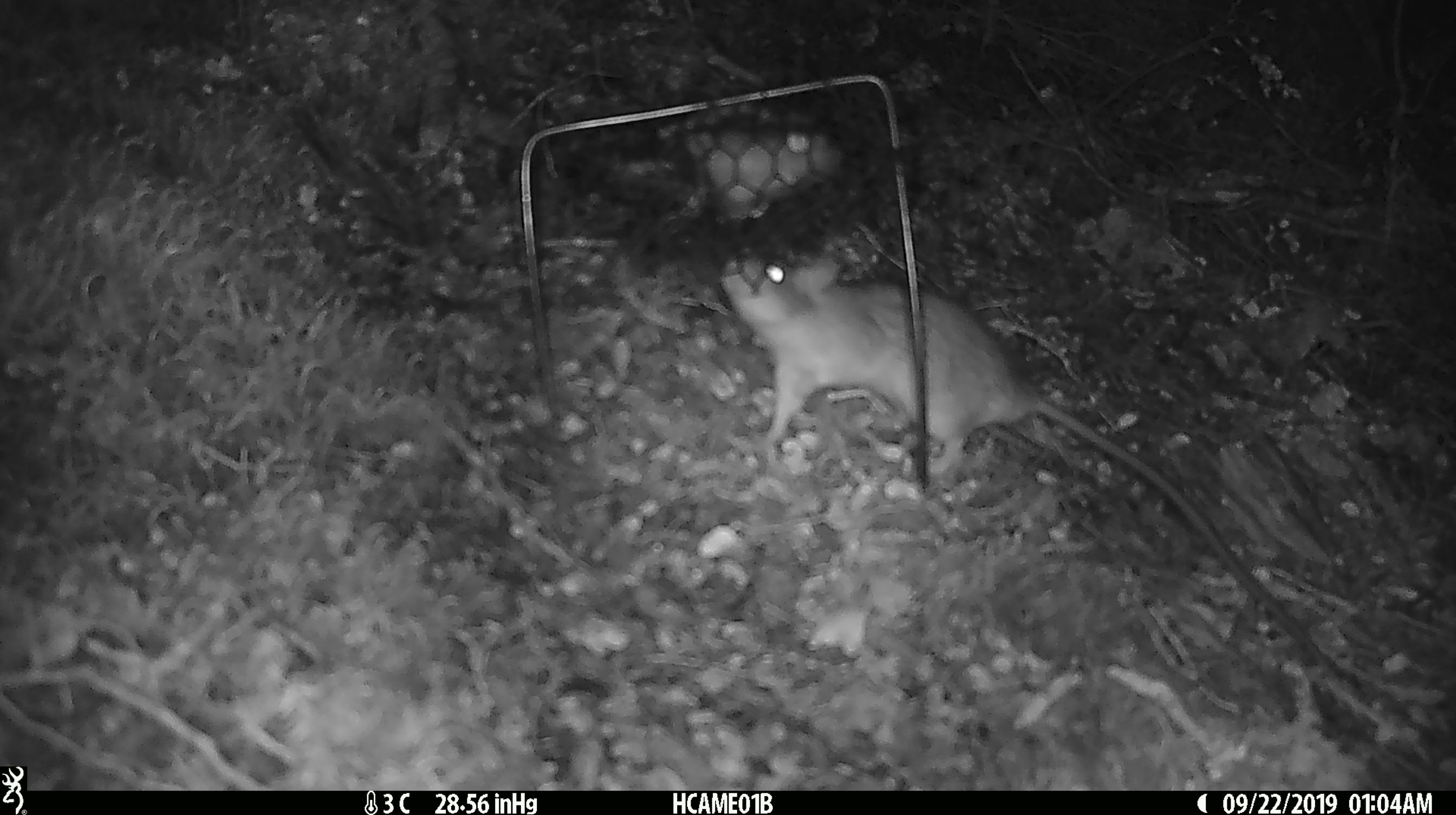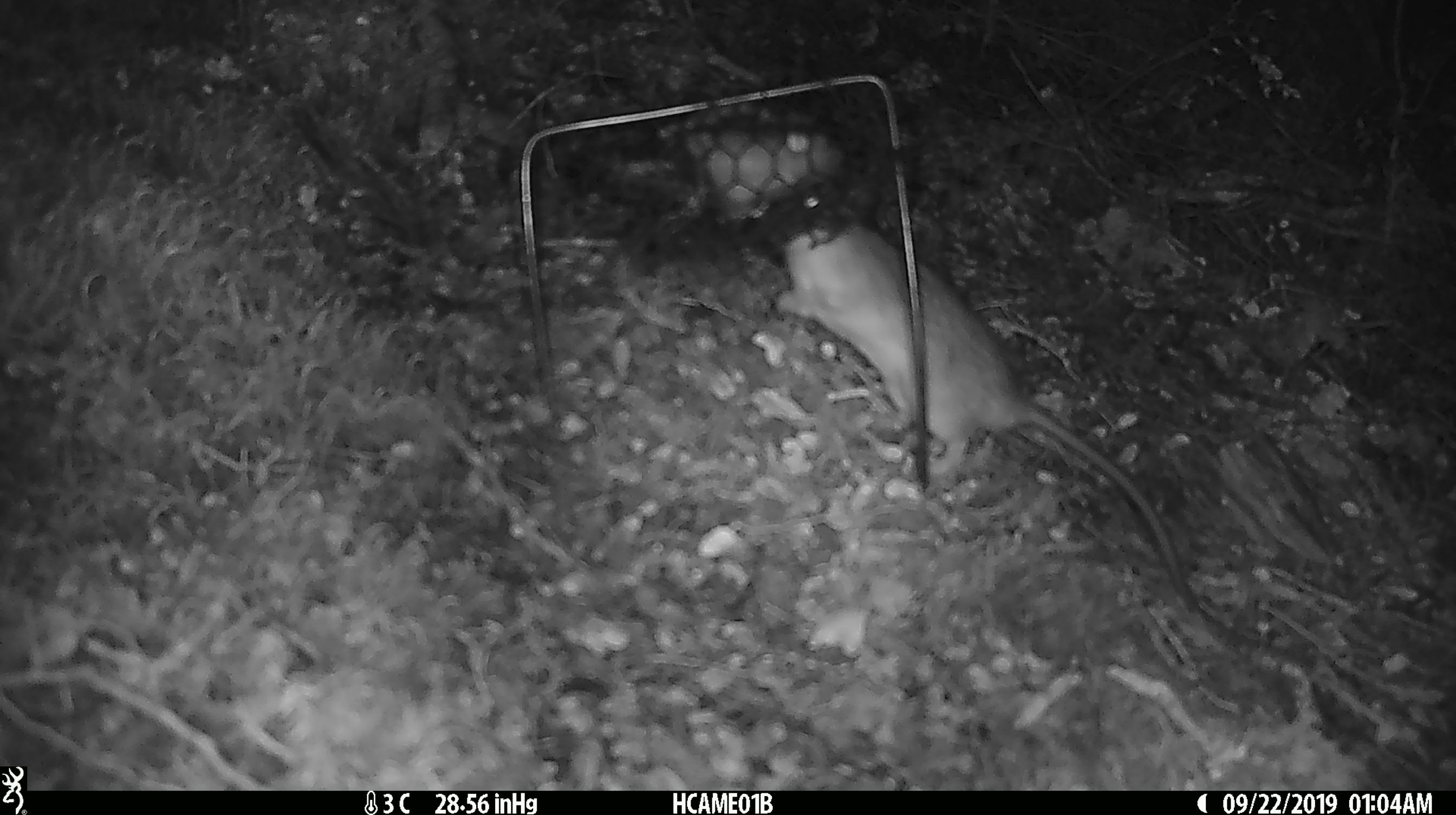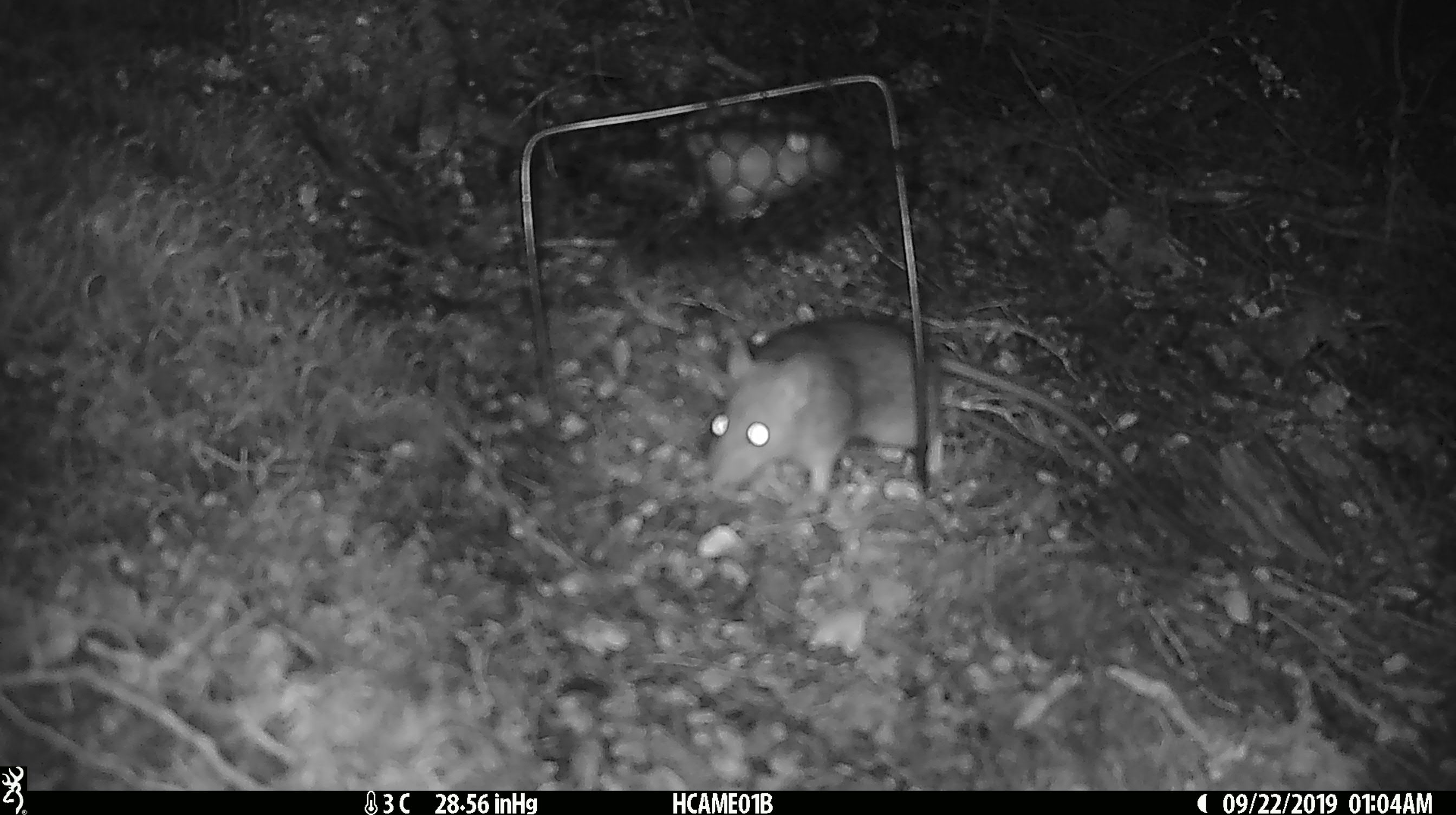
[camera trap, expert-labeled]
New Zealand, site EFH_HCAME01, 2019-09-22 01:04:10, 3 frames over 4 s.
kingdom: Animalia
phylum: Chordata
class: Mammalia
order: Rodentia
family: Muridae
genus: Rattus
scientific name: Rattus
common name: rat